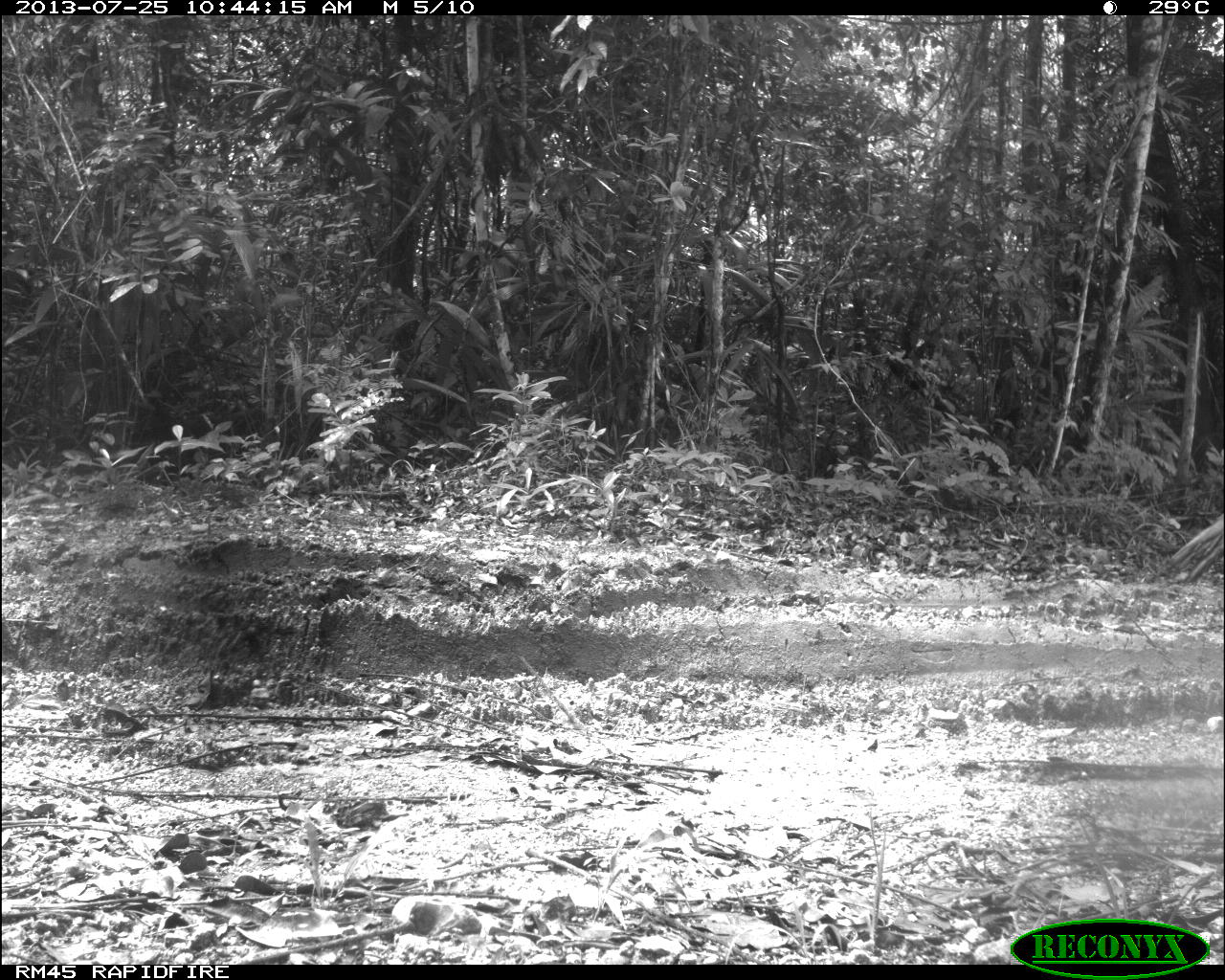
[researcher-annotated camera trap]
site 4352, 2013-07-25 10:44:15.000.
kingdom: Animalia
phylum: Chordata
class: Aves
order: Galliformes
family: Phasianidae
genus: Meleagris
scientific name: Meleagris ocellata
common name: ocellated turkey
Meleagris ocellata (ocellated turkey), count 1, sex female.